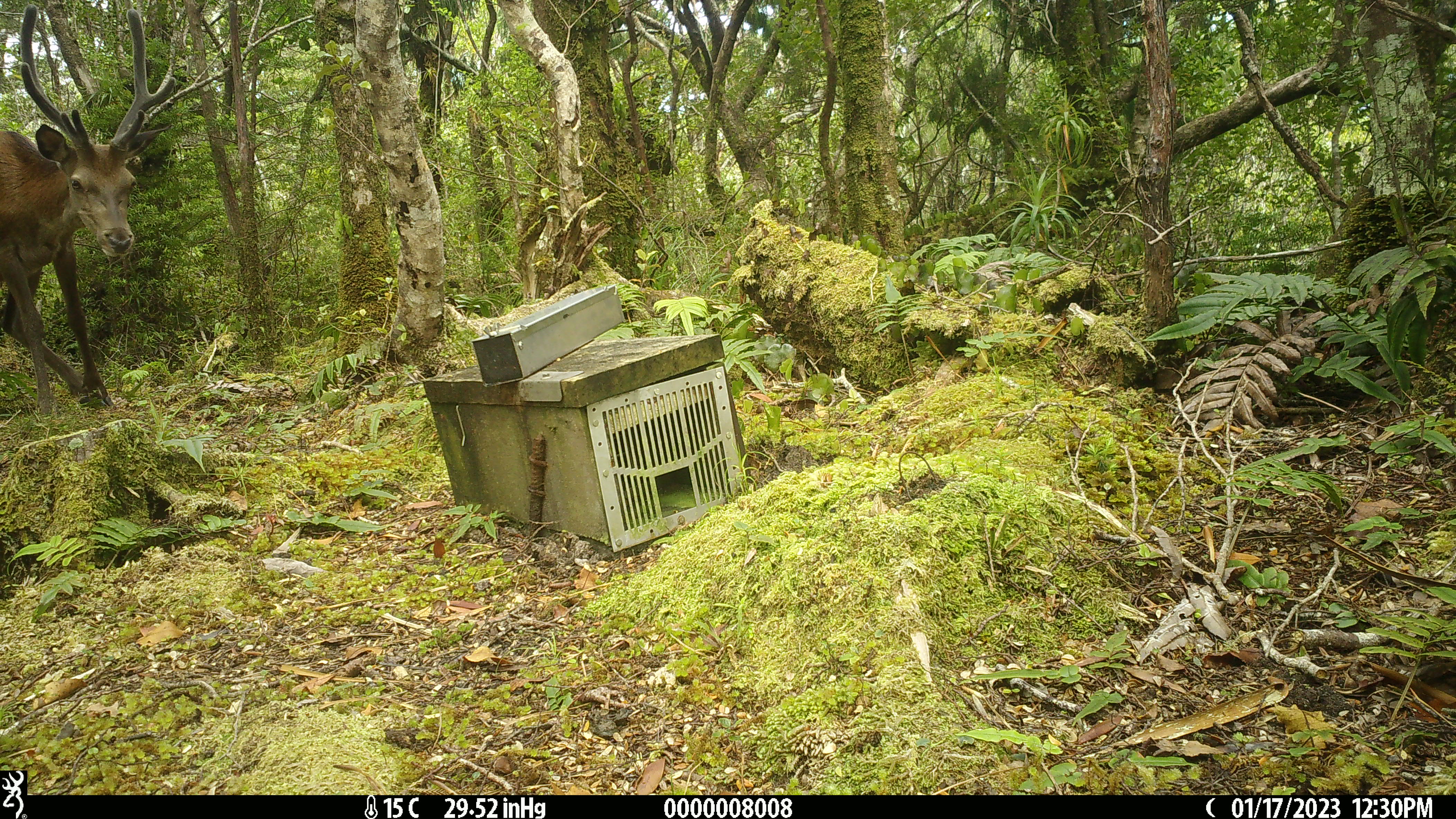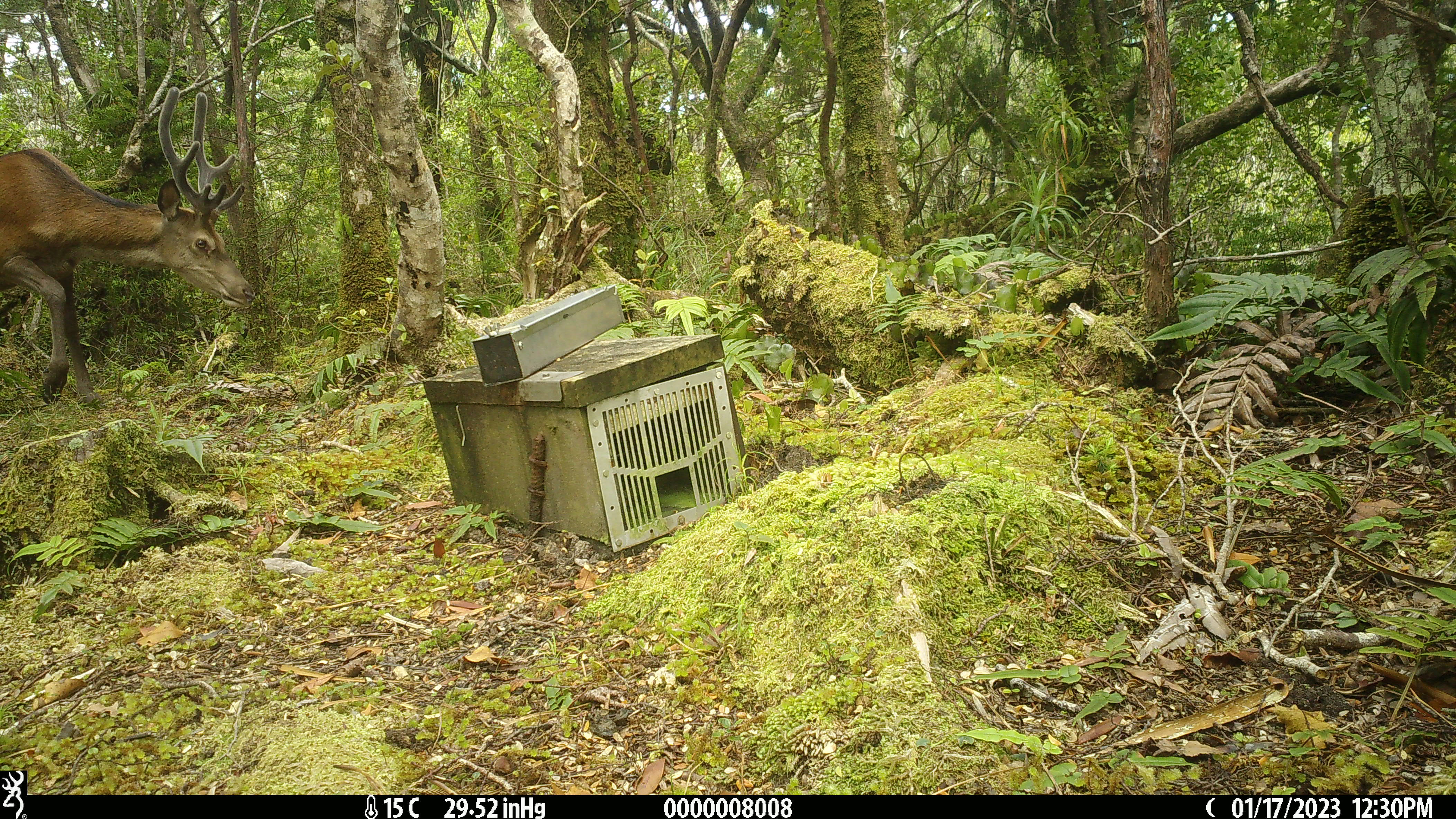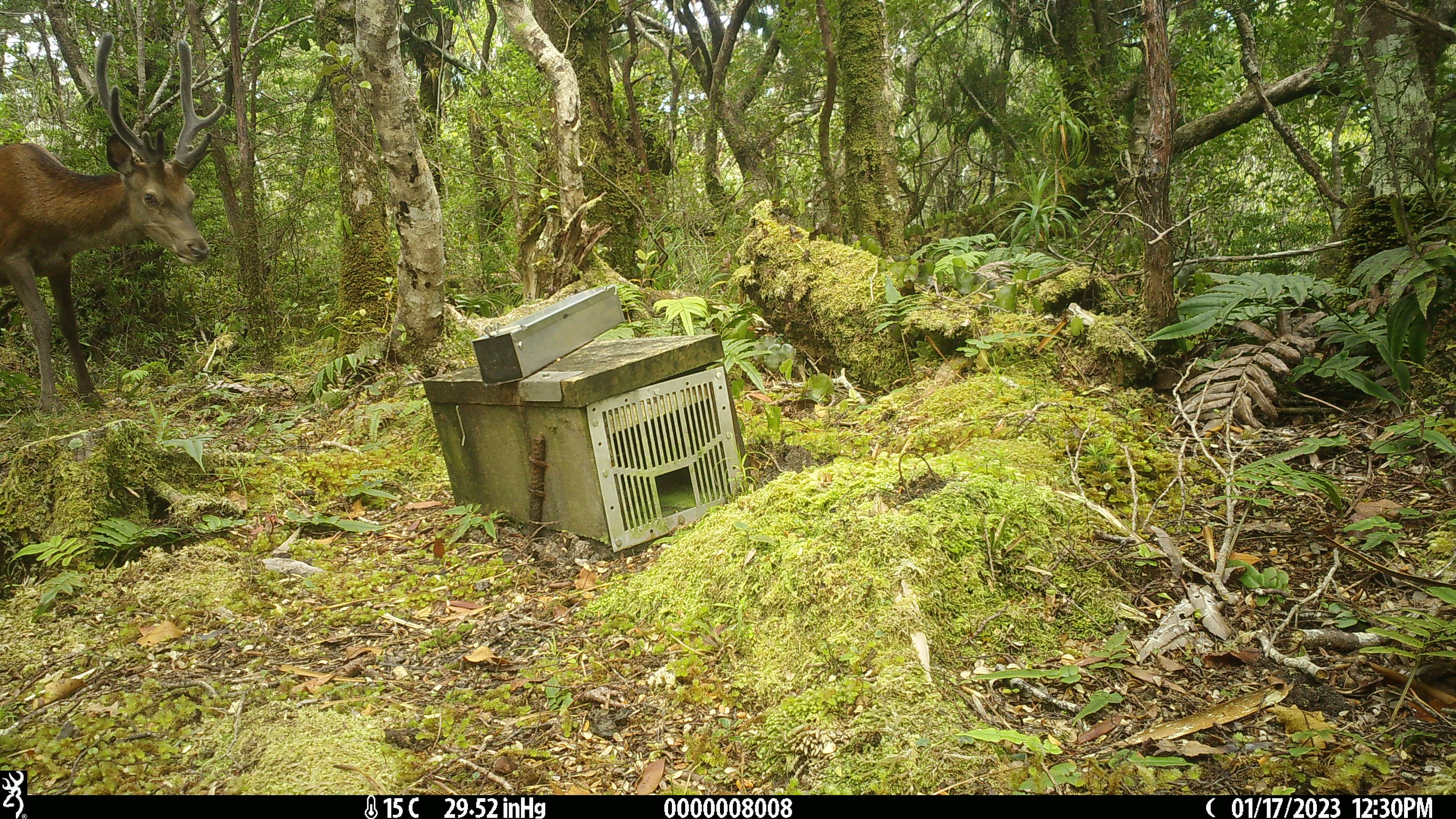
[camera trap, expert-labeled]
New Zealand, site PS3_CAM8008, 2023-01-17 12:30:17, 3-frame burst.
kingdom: Animalia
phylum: Chordata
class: Mammalia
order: Artiodactyla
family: Cervidae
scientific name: Cervidae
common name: deer